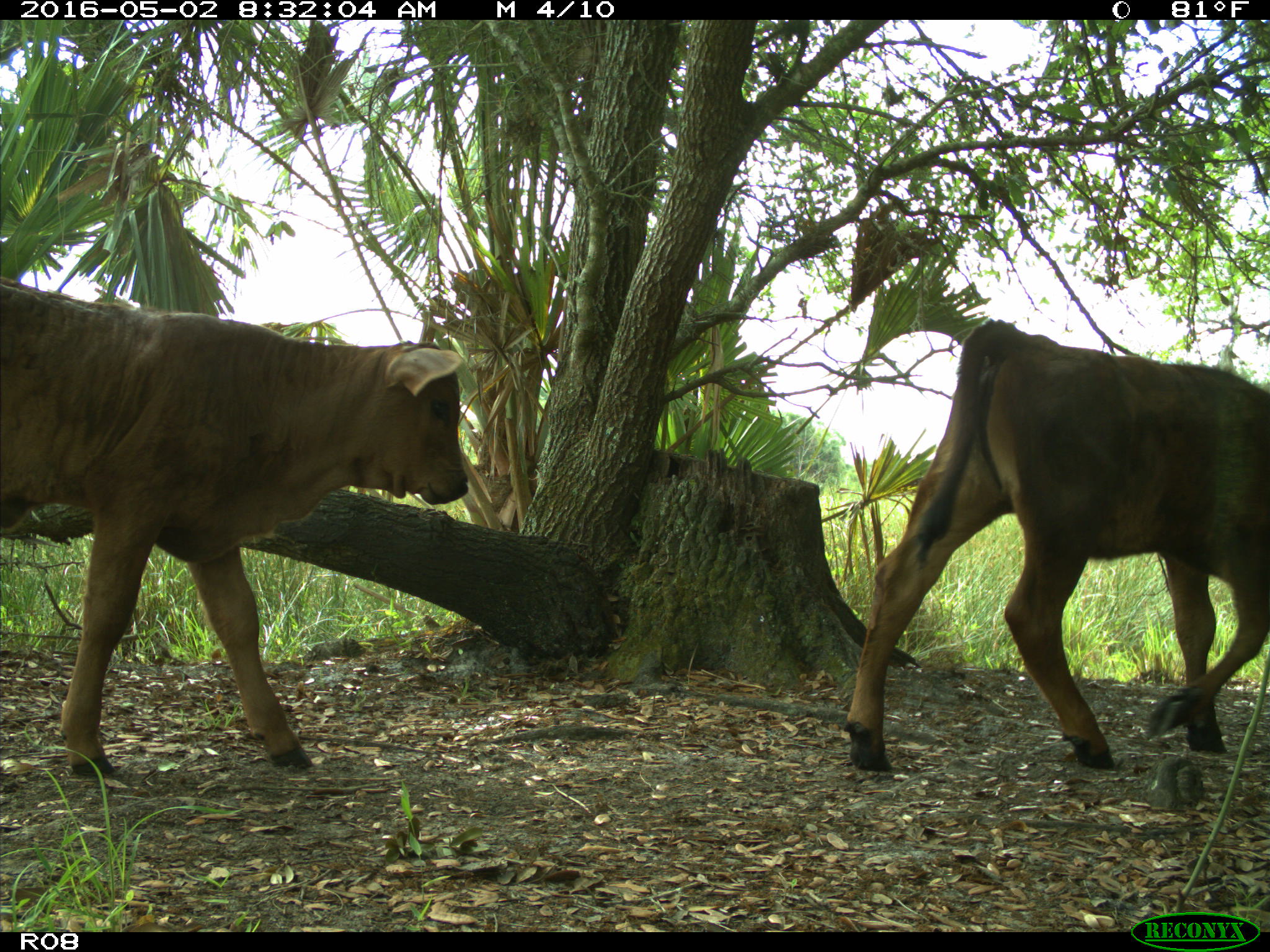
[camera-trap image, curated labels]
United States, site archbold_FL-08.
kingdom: Animalia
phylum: Chordata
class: Mammalia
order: Artiodactyla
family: Bovidae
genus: Bos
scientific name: Bos taurus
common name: domestic cow